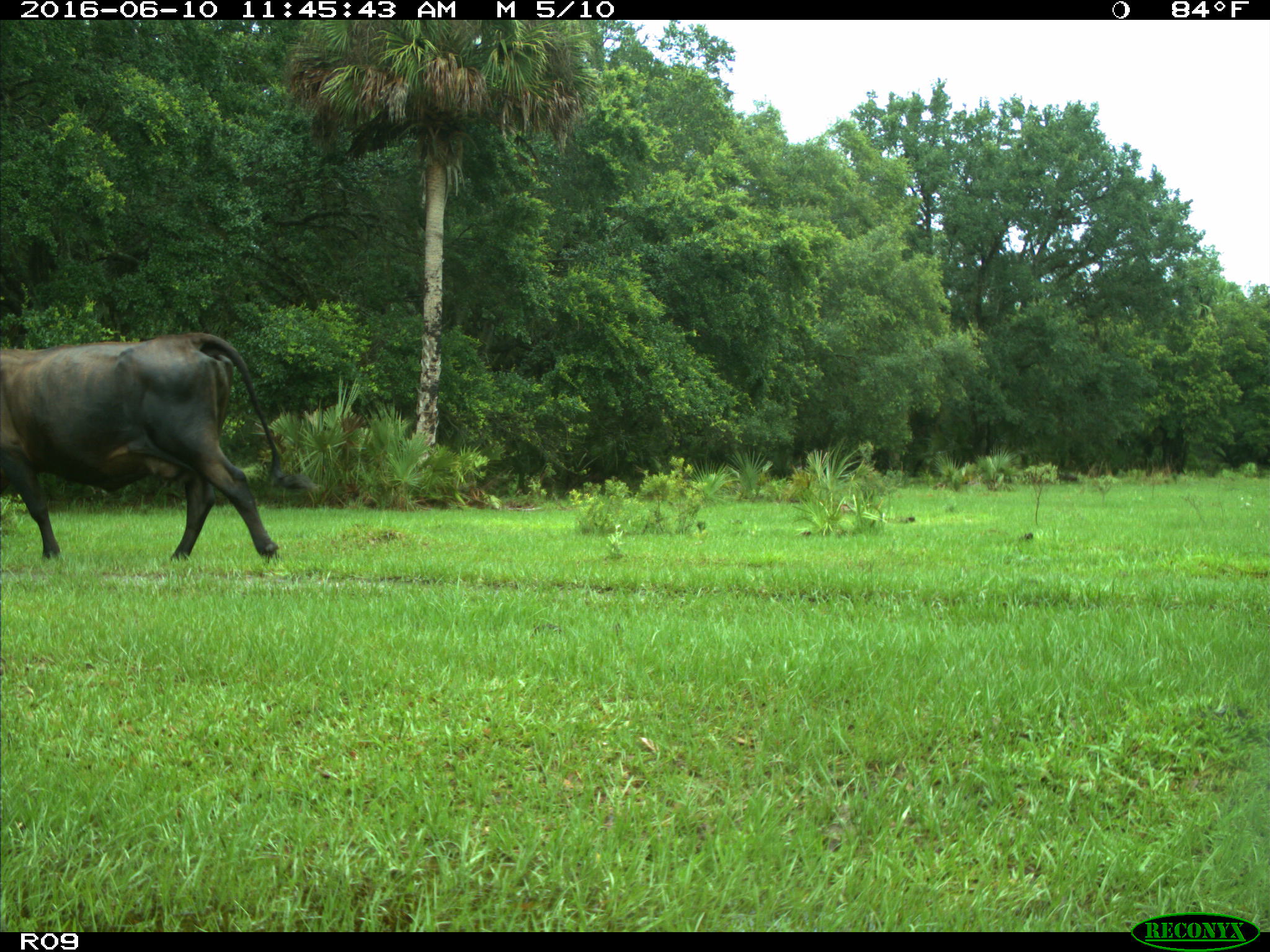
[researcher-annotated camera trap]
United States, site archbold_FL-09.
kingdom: Animalia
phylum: Chordata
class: Mammalia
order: Artiodactyla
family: Bovidae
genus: Bos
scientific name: Bos taurus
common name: domestic cow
Bos taurus (domestic cow).